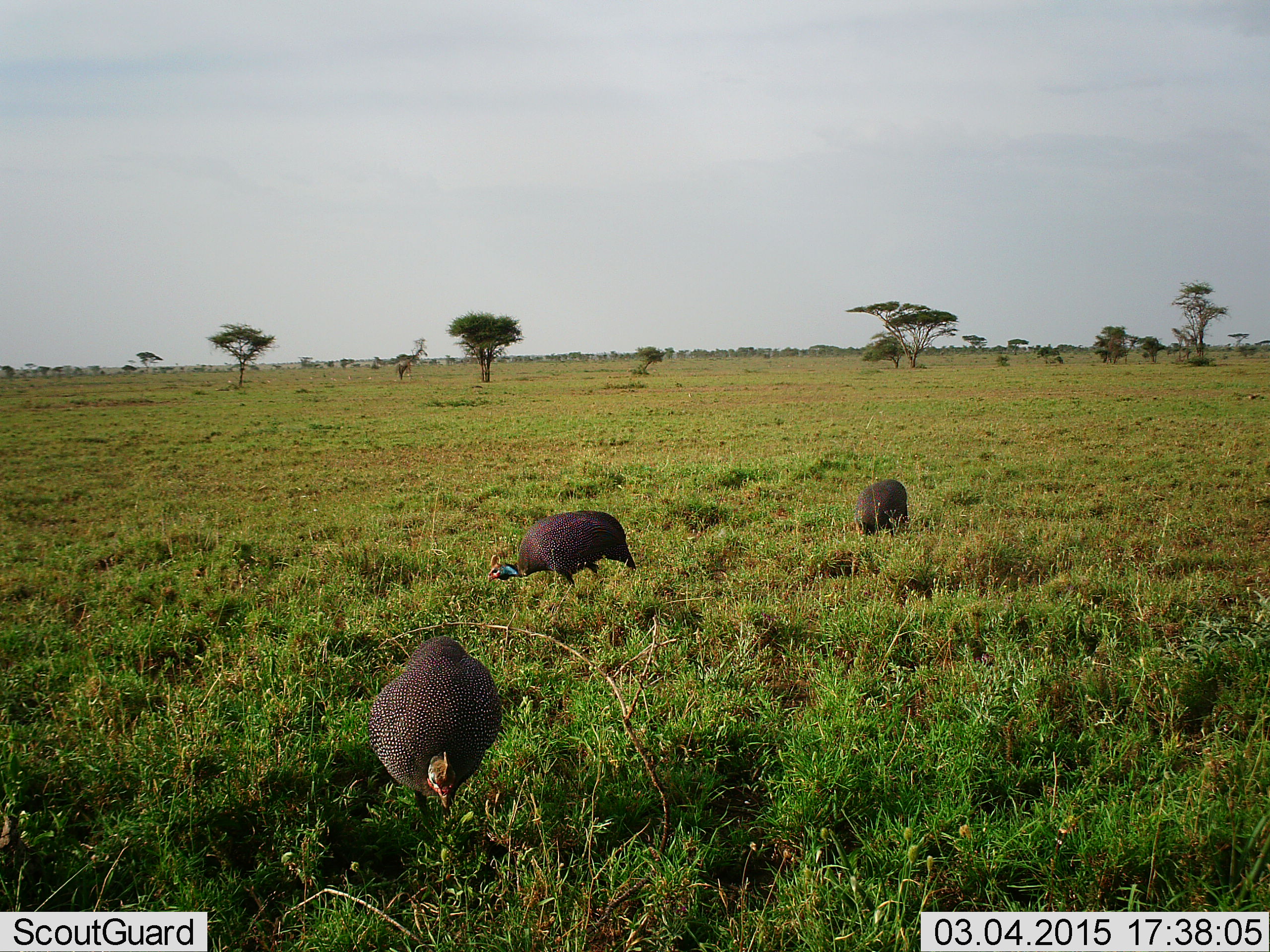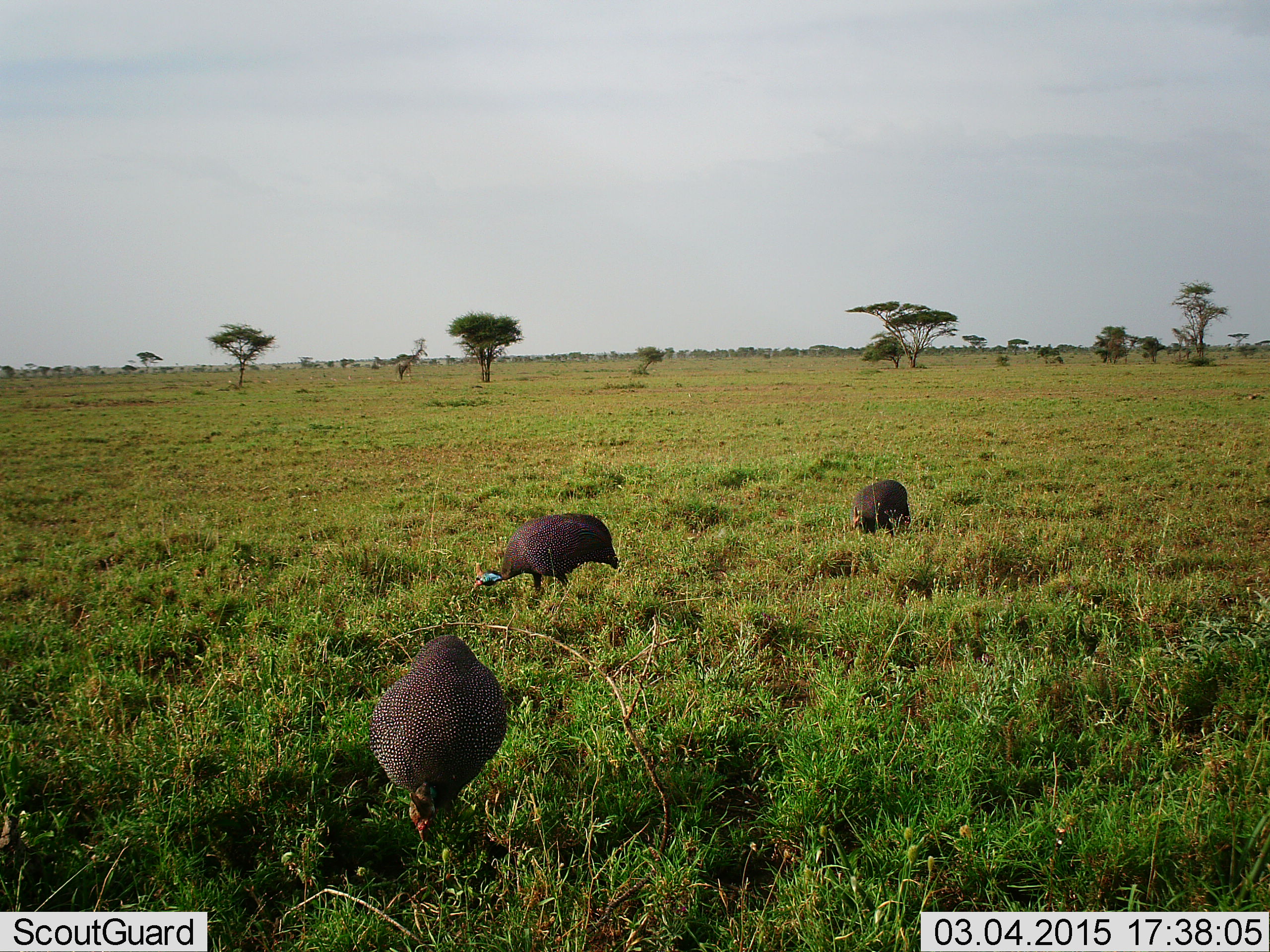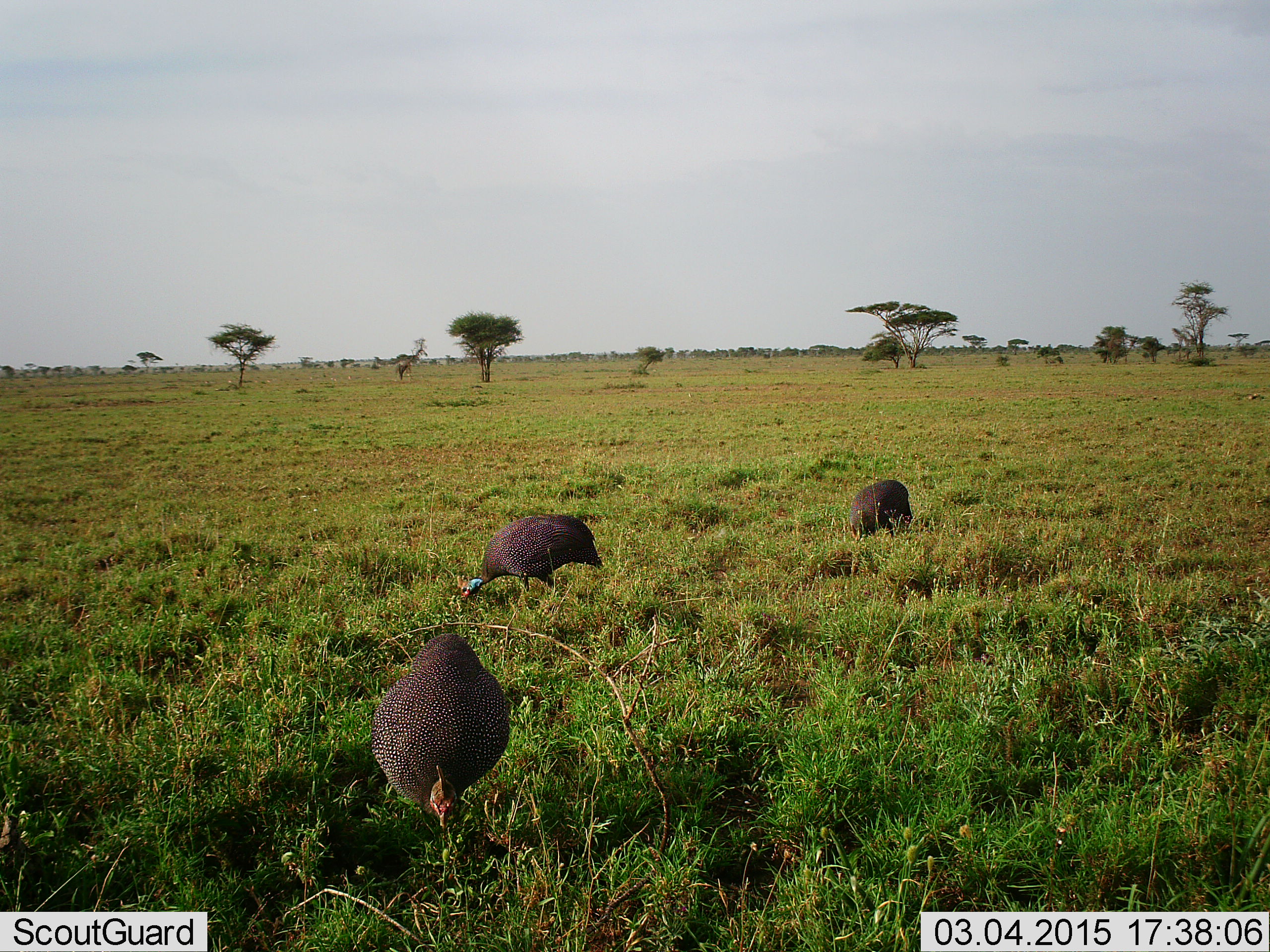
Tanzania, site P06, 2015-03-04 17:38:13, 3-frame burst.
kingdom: Animalia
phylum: Chordata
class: Aves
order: Galliformes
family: Numididae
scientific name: Numididae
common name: guinea fowl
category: guineafowl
Guineafowl (guinea fowl) (Numididae), count 3. Behavior (volunteer vote fractions): standing 10%, resting 0%, moving 20%, interacting 0%. Young present (vote fraction): 0%. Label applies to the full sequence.